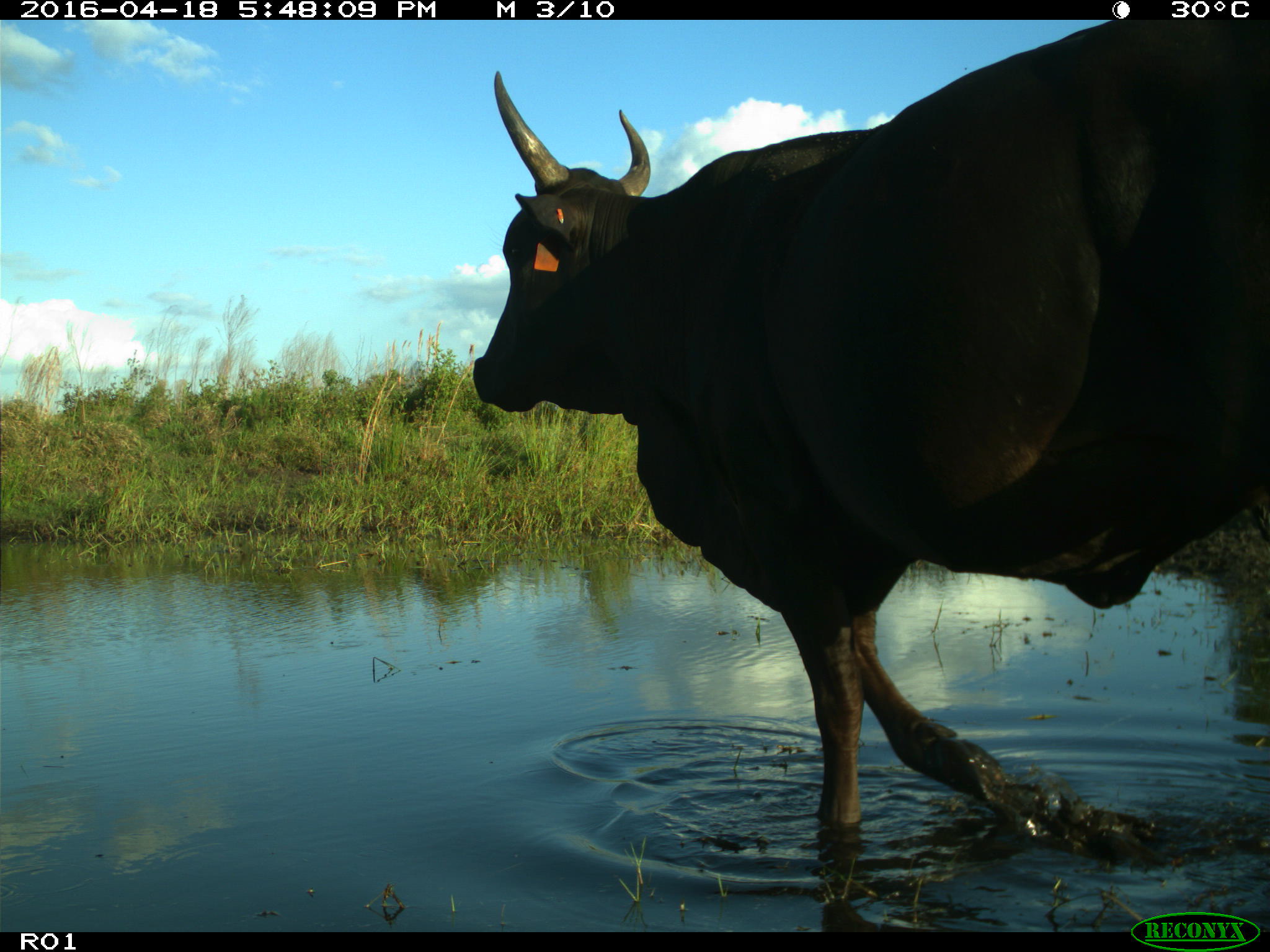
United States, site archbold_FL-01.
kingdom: Animalia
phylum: Chordata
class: Mammalia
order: Artiodactyla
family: Bovidae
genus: Bos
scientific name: Bos taurus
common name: domestic cow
Bos taurus (domestic cow).